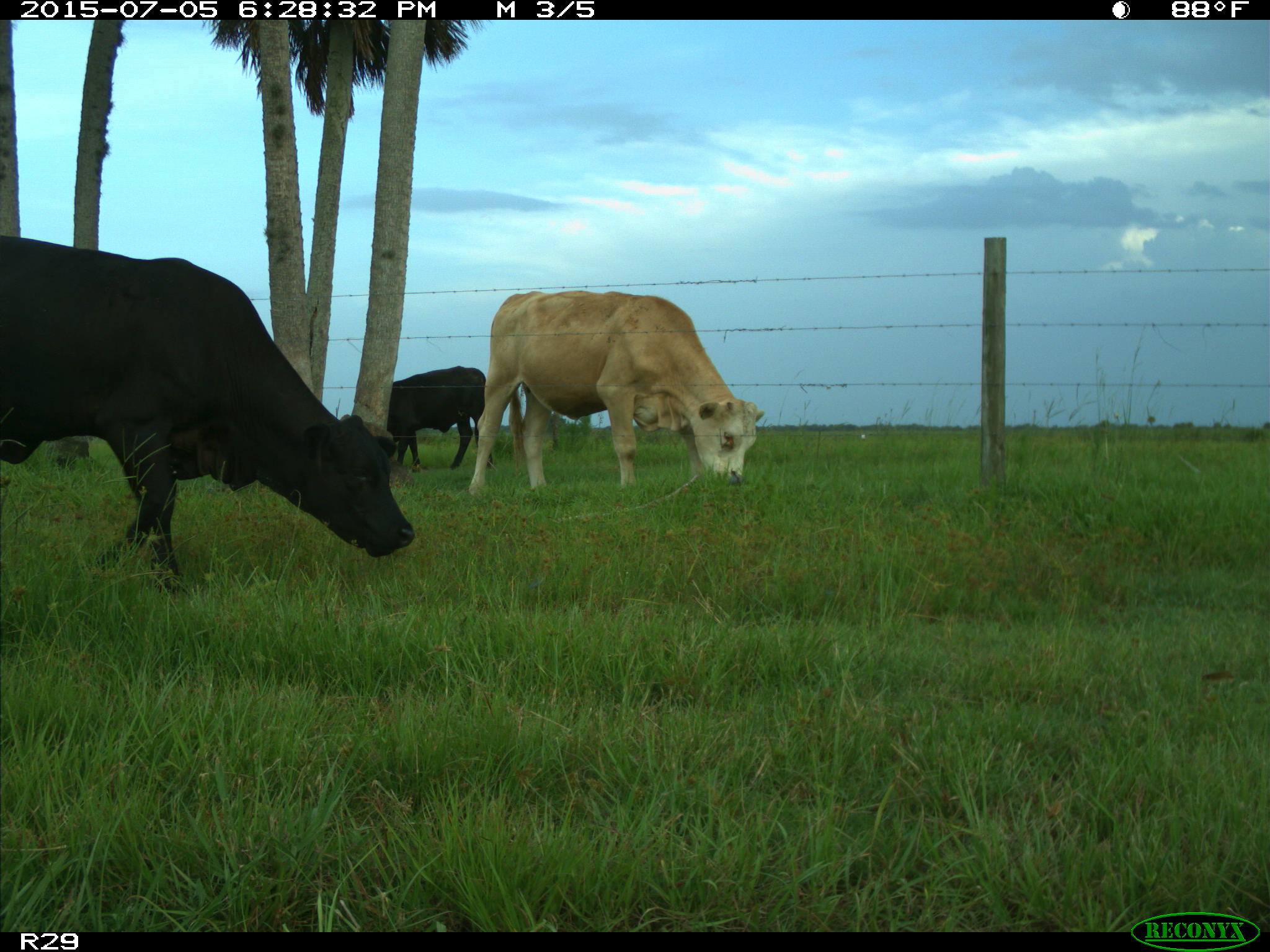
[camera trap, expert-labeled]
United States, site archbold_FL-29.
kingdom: Animalia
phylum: Chordata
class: Mammalia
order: Artiodactyla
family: Bovidae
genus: Bos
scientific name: Bos taurus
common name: domestic cow